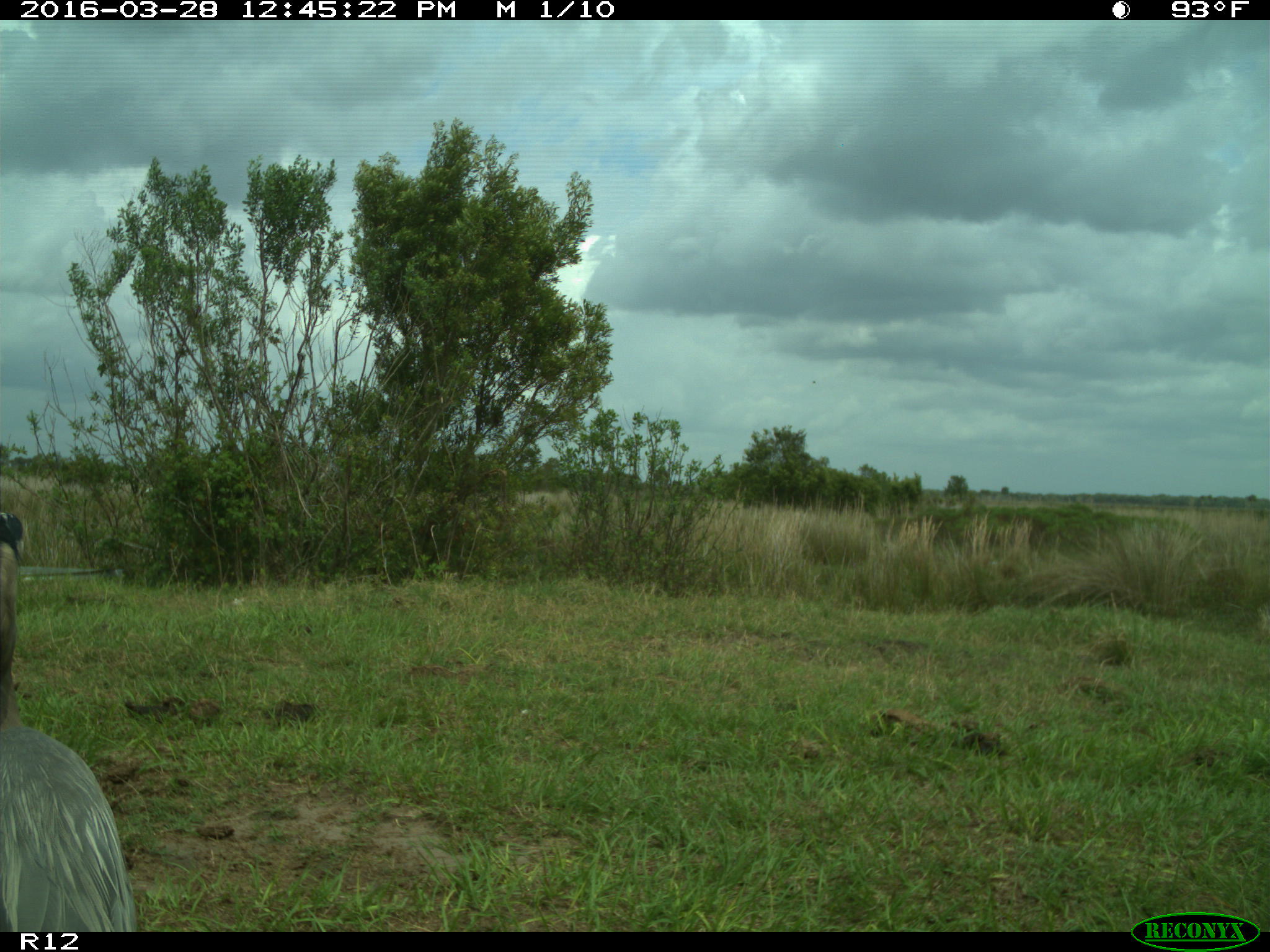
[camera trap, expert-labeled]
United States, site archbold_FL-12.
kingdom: Animalia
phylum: Chordata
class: Mammalia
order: Artiodactyla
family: Suidae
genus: Sus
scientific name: Sus scrofa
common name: wild boar